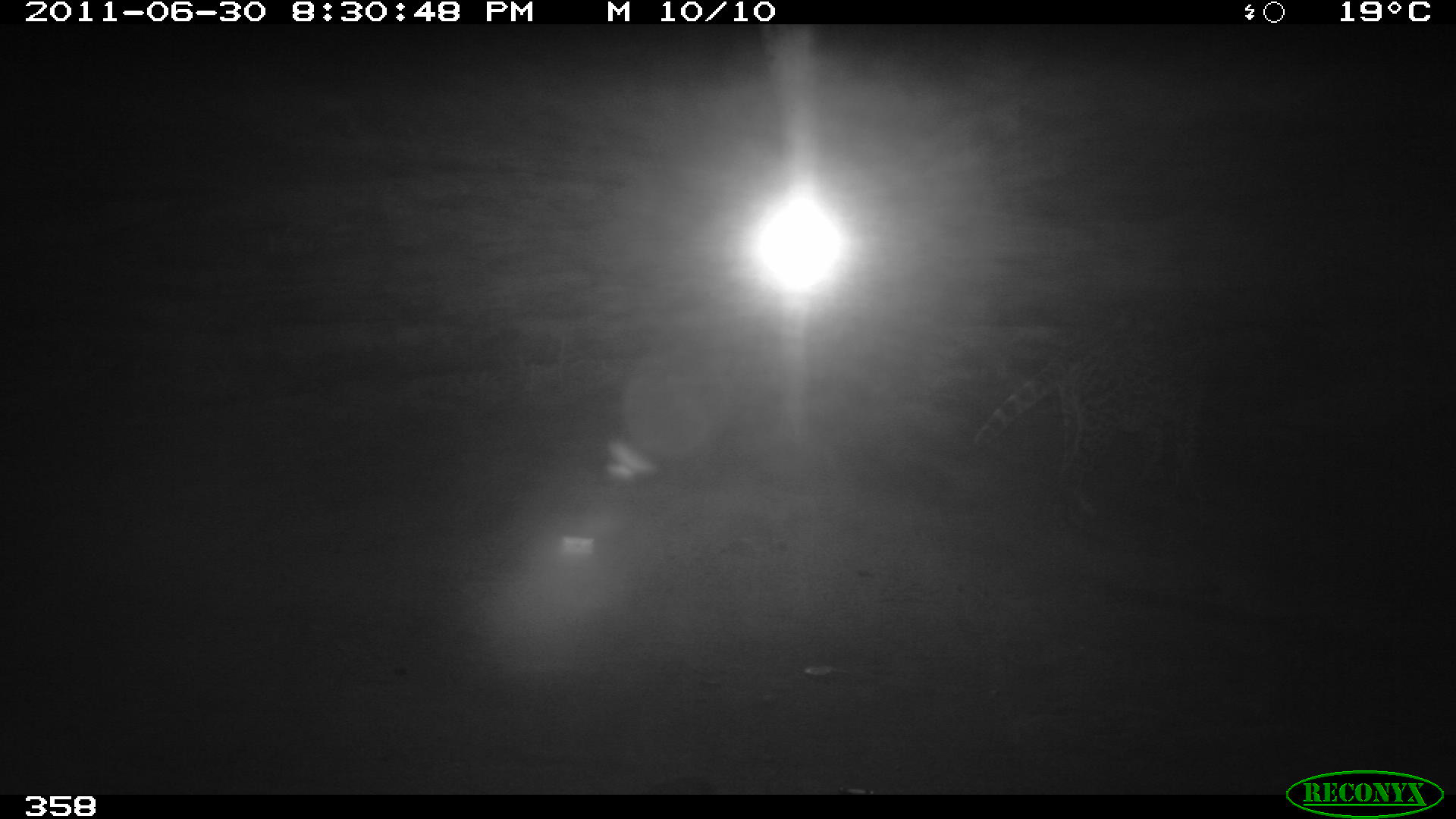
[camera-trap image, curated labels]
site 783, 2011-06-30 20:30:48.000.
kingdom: Animalia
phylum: Chordata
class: Mammalia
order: Carnivora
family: Felidae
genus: Leopardus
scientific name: Leopardus pardalis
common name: ocelot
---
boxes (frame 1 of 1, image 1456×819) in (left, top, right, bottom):
leopardus pardalis: (971, 321, 1239, 521)